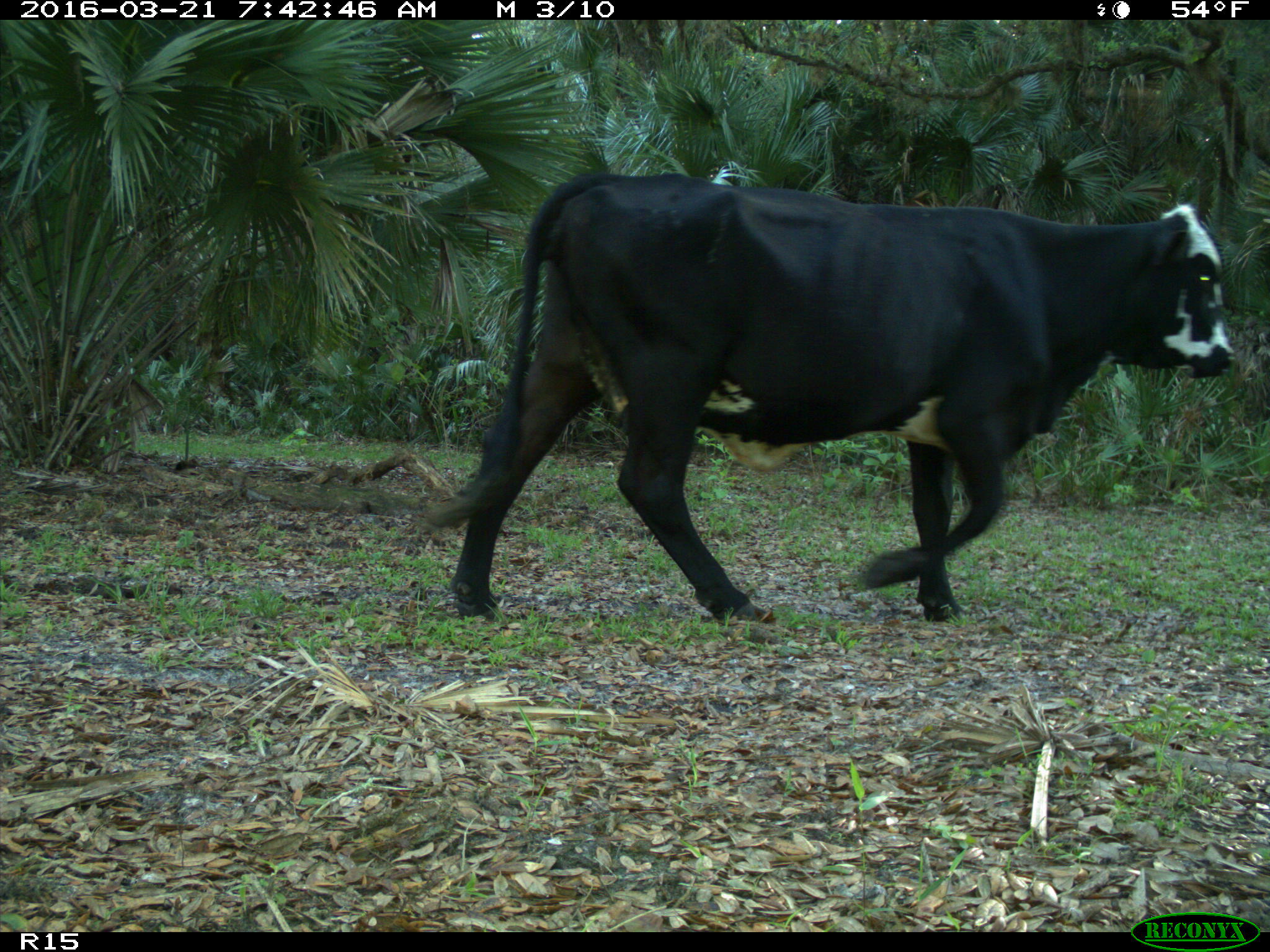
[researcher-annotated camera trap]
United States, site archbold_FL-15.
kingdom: Animalia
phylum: Chordata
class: Mammalia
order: Artiodactyla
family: Bovidae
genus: Bos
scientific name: Bos taurus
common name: domestic cow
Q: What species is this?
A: Bos taurus (domestic cow).